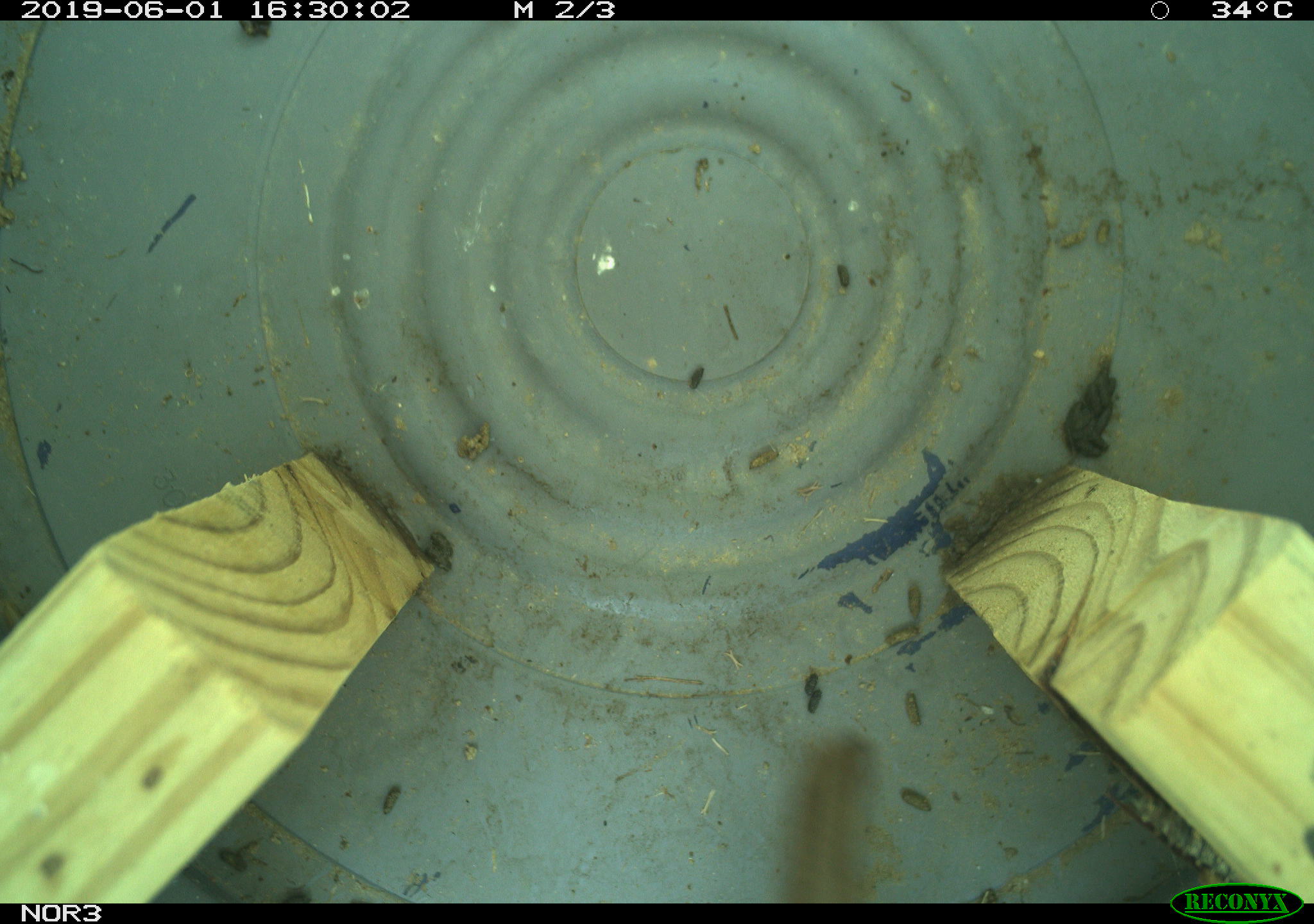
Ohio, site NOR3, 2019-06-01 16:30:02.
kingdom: Animalia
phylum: Chordata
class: Aves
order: Passeriformes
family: Passerellidae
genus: Melospiza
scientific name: Melospiza melodia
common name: song sparrow